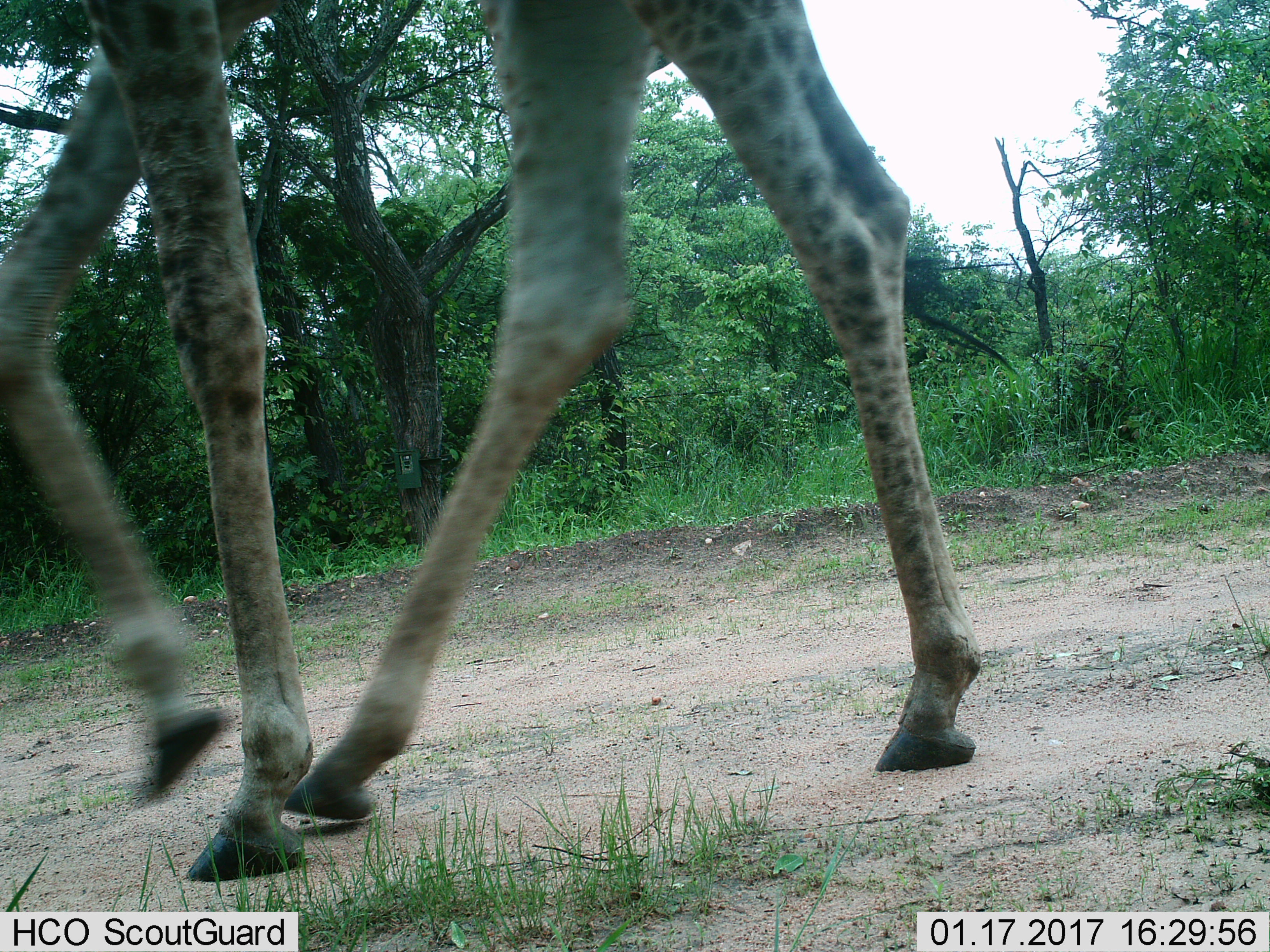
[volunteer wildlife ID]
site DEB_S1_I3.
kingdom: Animalia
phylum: Chordata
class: Mammalia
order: Artiodactyla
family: Giraffidae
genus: Giraffa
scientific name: Giraffa camelopardalis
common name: giraffe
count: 1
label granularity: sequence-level